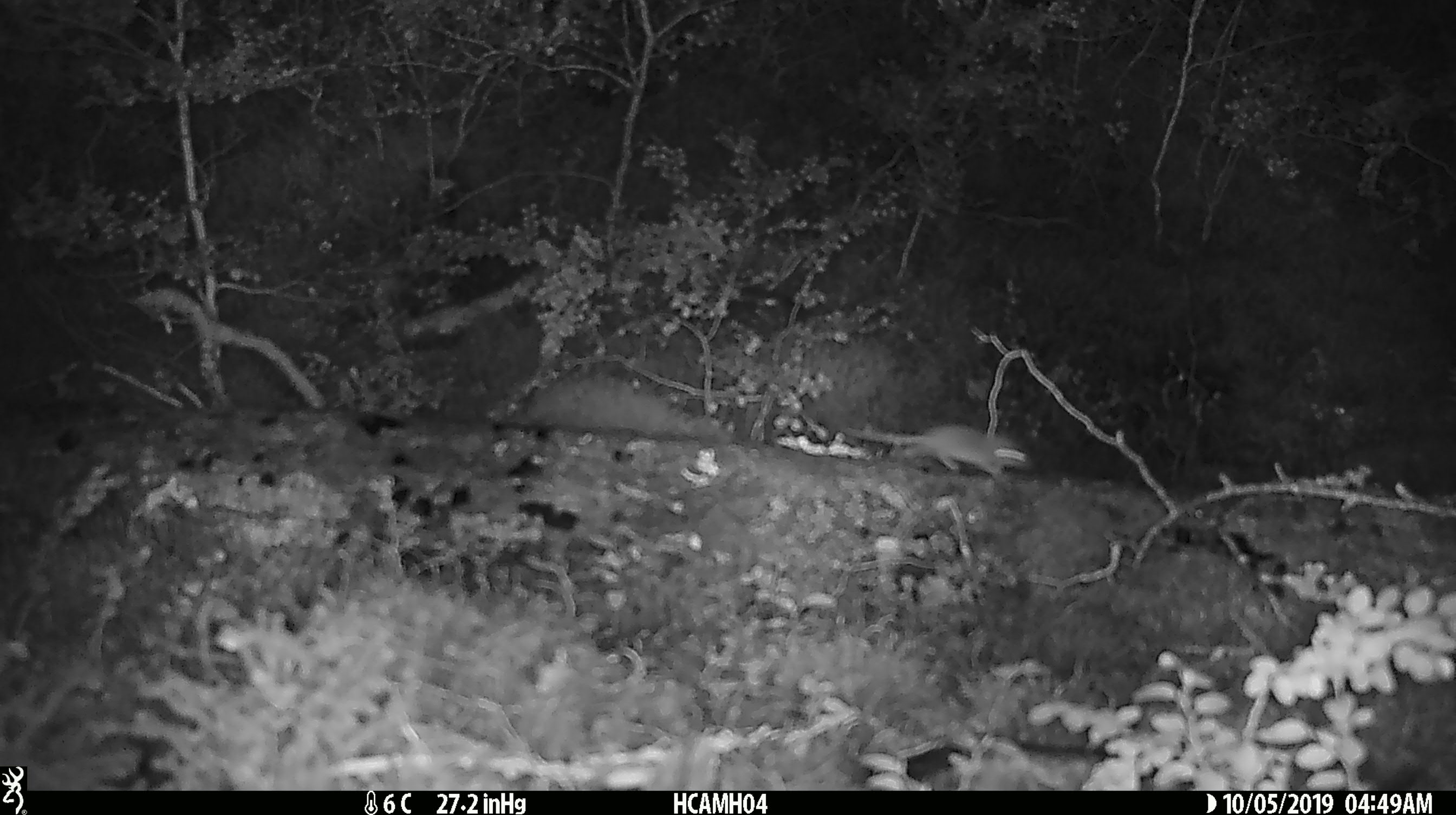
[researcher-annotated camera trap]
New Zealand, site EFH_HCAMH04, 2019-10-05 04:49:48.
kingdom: Animalia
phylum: Chordata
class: Mammalia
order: Rodentia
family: Muridae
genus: Mus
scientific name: Mus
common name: mouse